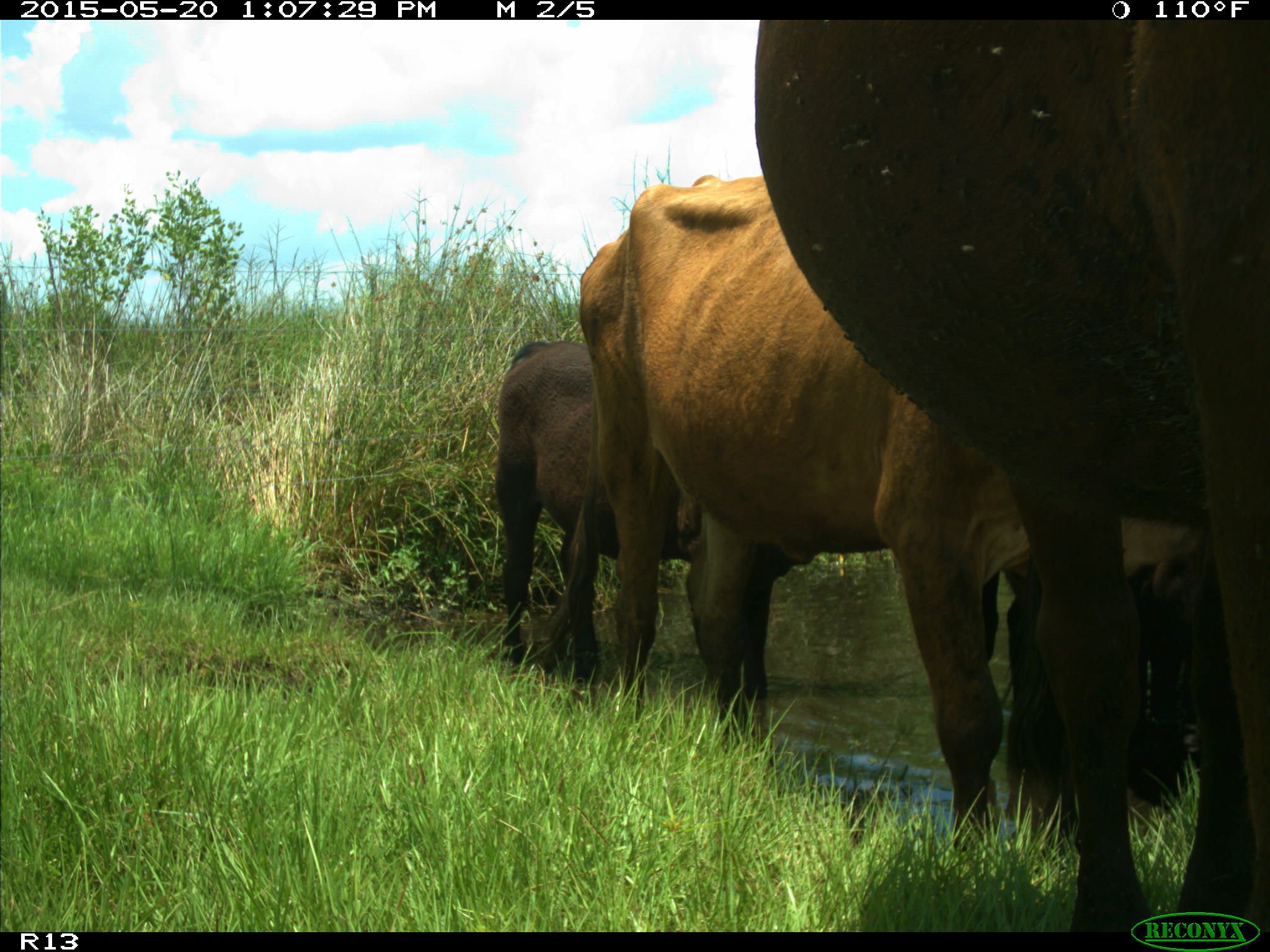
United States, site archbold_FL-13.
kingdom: Animalia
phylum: Chordata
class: Mammalia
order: Artiodactyla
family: Bovidae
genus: Bos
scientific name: Bos taurus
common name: domestic cow